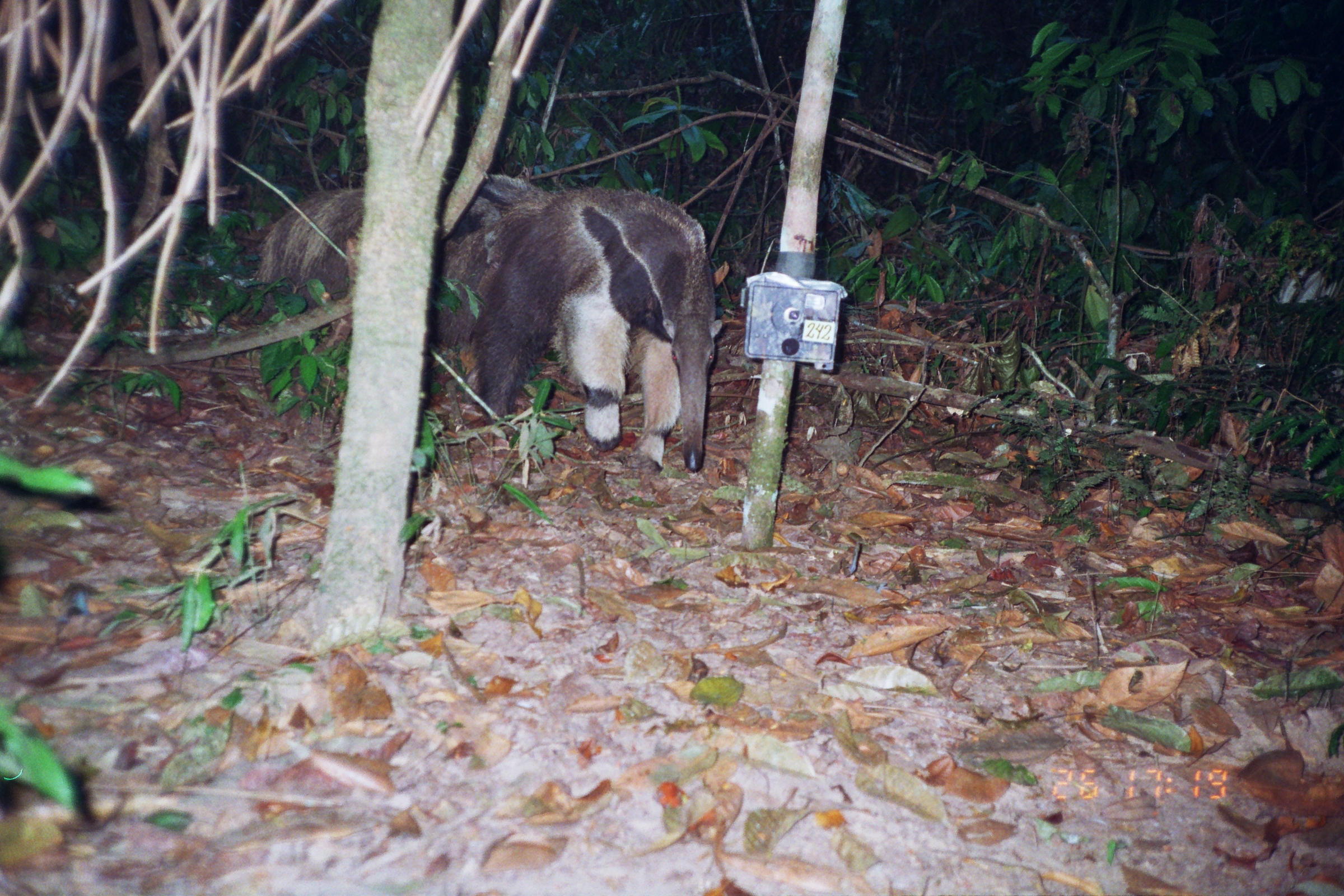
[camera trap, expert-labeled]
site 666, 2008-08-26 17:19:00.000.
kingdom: Animalia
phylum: Chordata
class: Mammalia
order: Pilosa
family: Myrmecophagidae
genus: Myrmecophaga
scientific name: Myrmecophaga tridactyla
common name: giant anteater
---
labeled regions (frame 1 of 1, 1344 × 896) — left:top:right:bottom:
myrmecophaga tridactyla: 437:187:722:472; 256:174:564:373